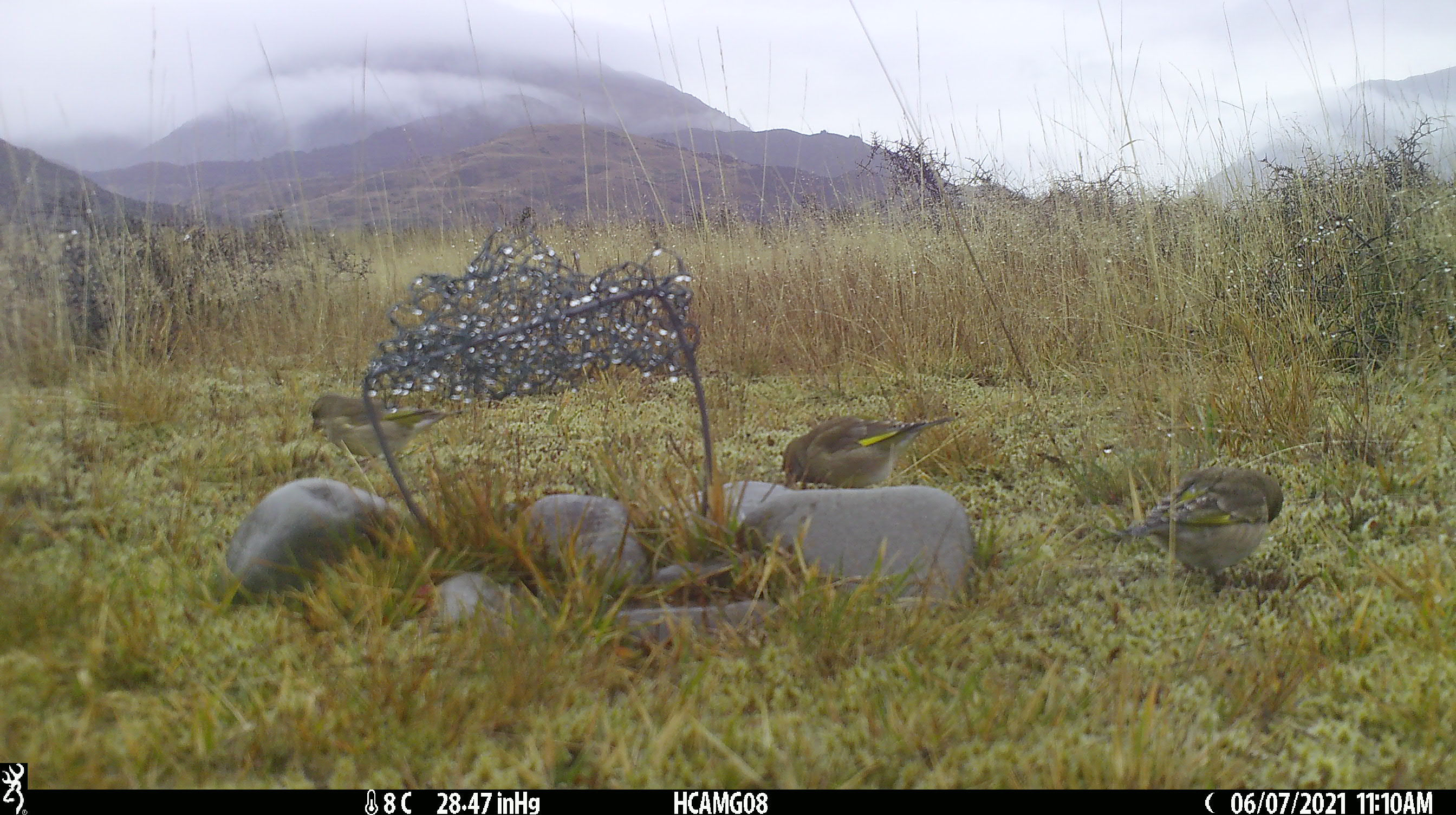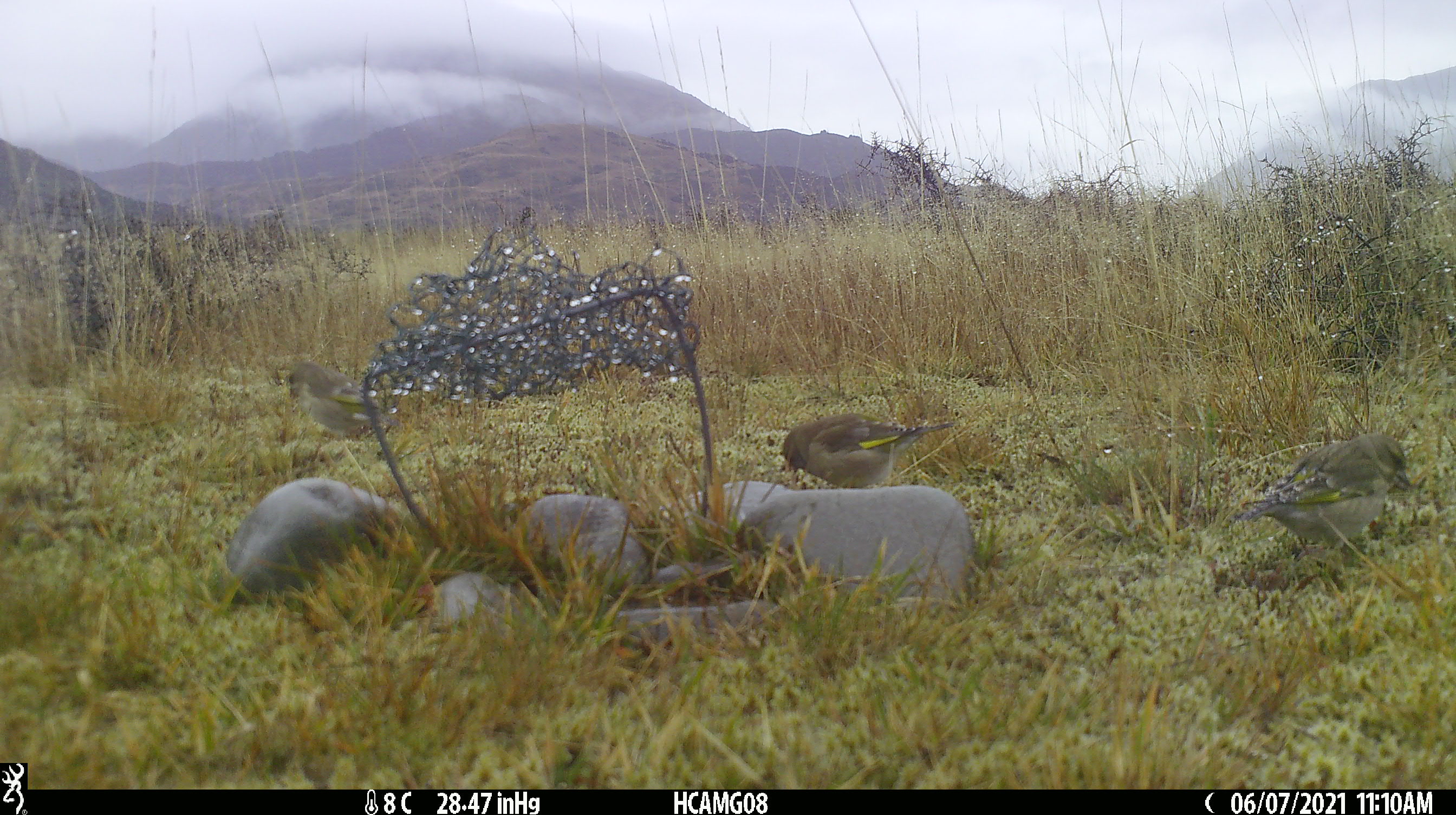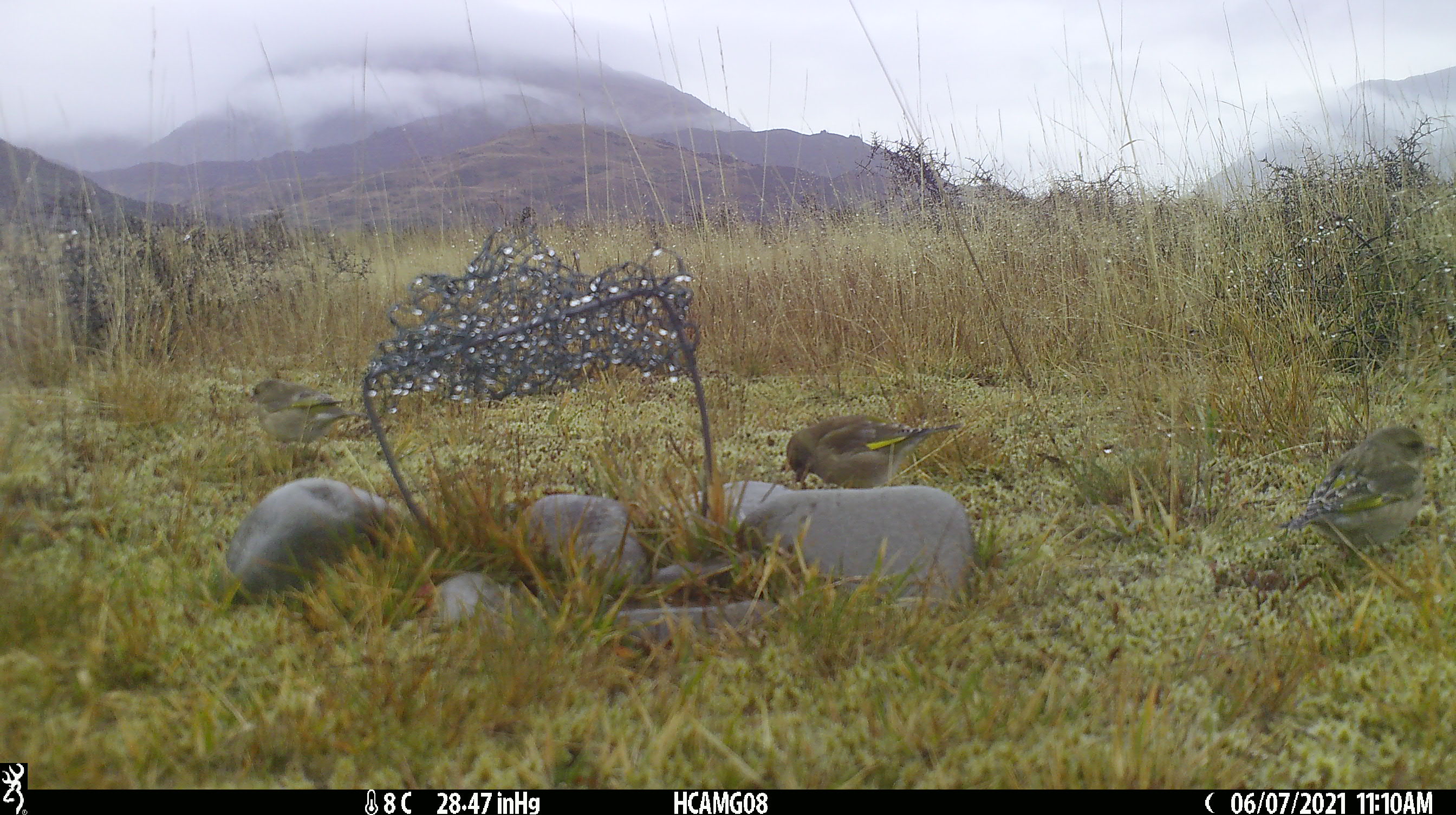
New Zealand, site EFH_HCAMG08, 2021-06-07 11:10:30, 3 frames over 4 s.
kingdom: Animalia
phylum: Chordata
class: Aves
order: Passeriformes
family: Fringillidae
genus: Chloris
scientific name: Chloris chloris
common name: greenfinch